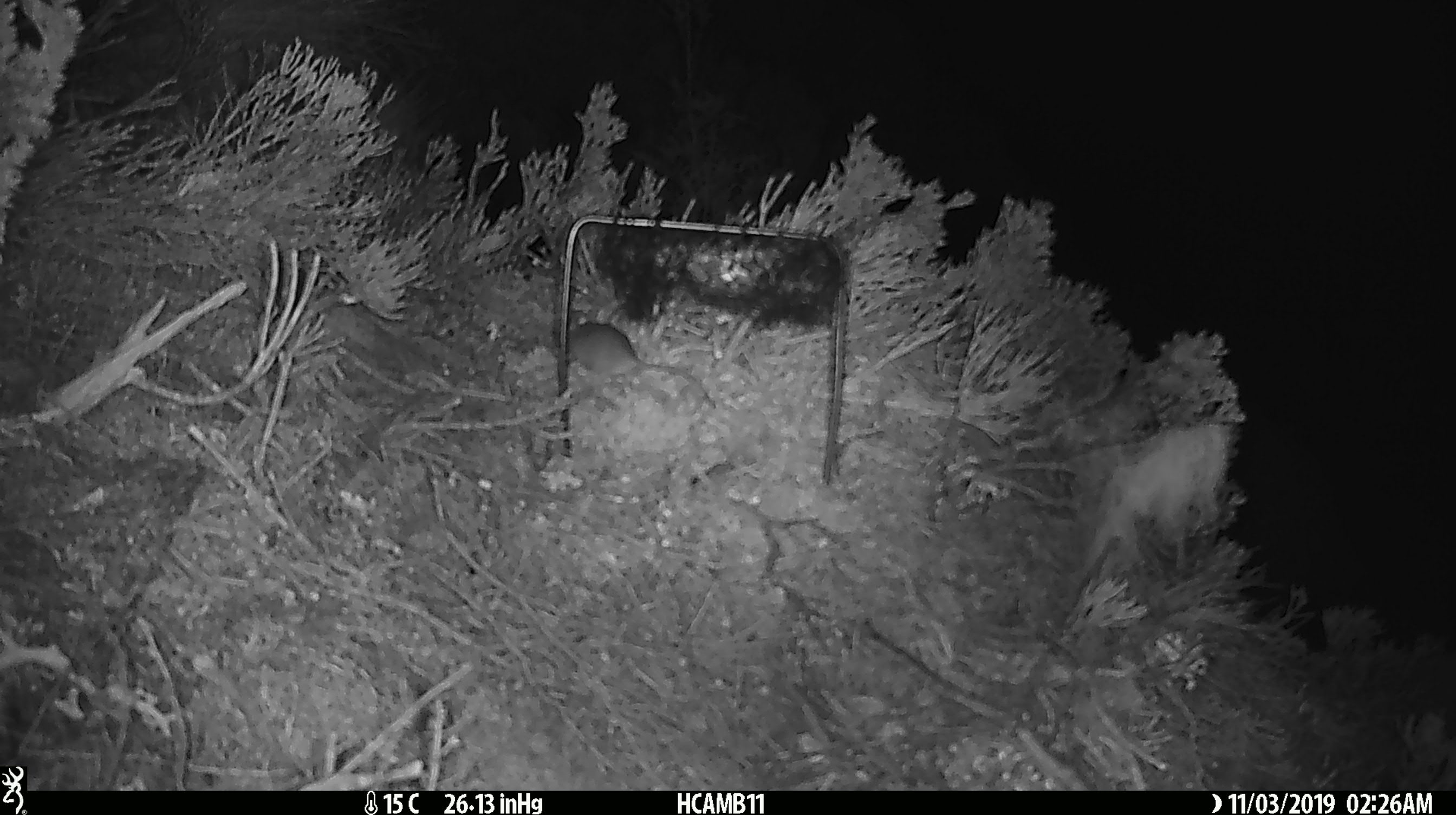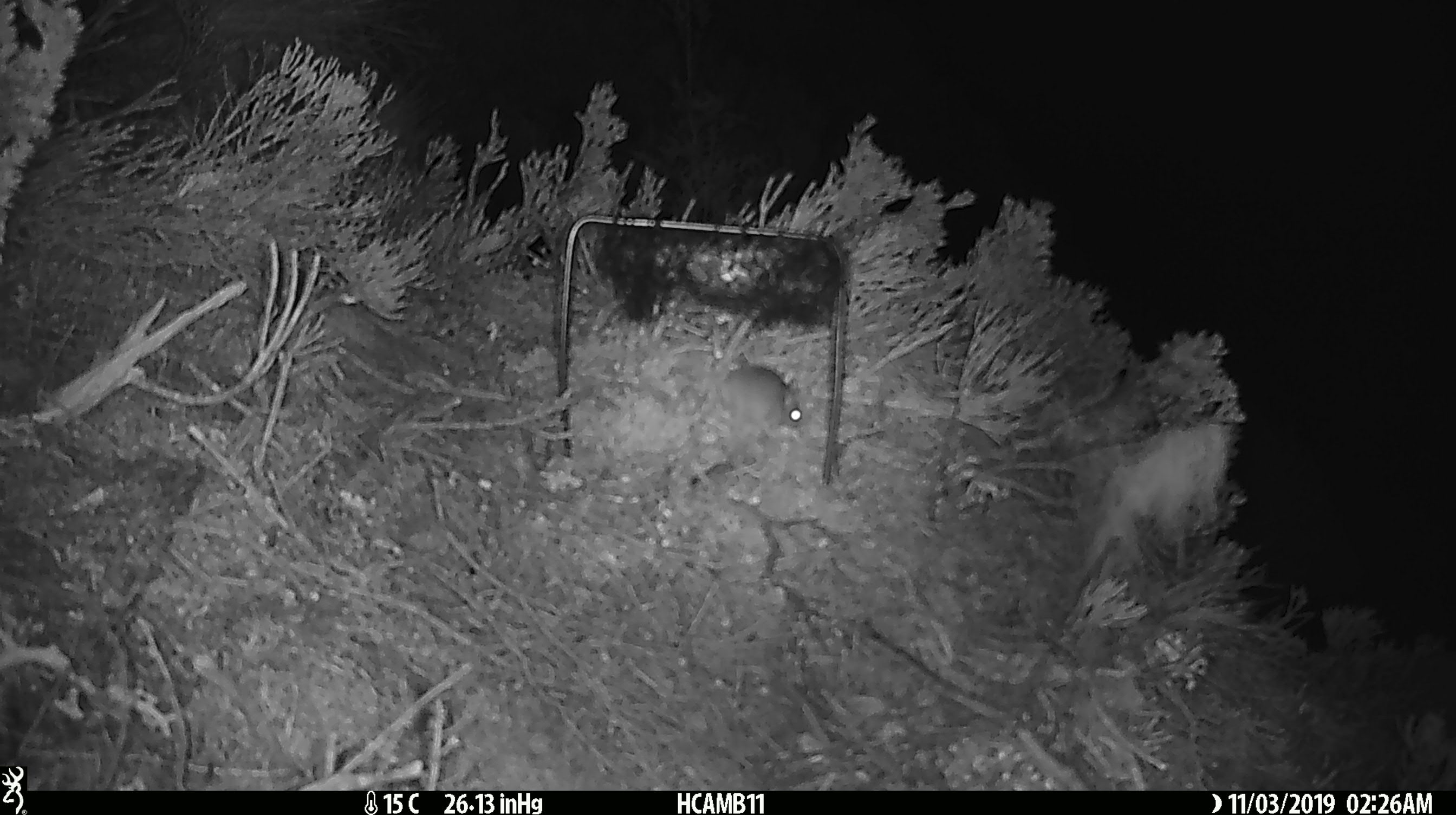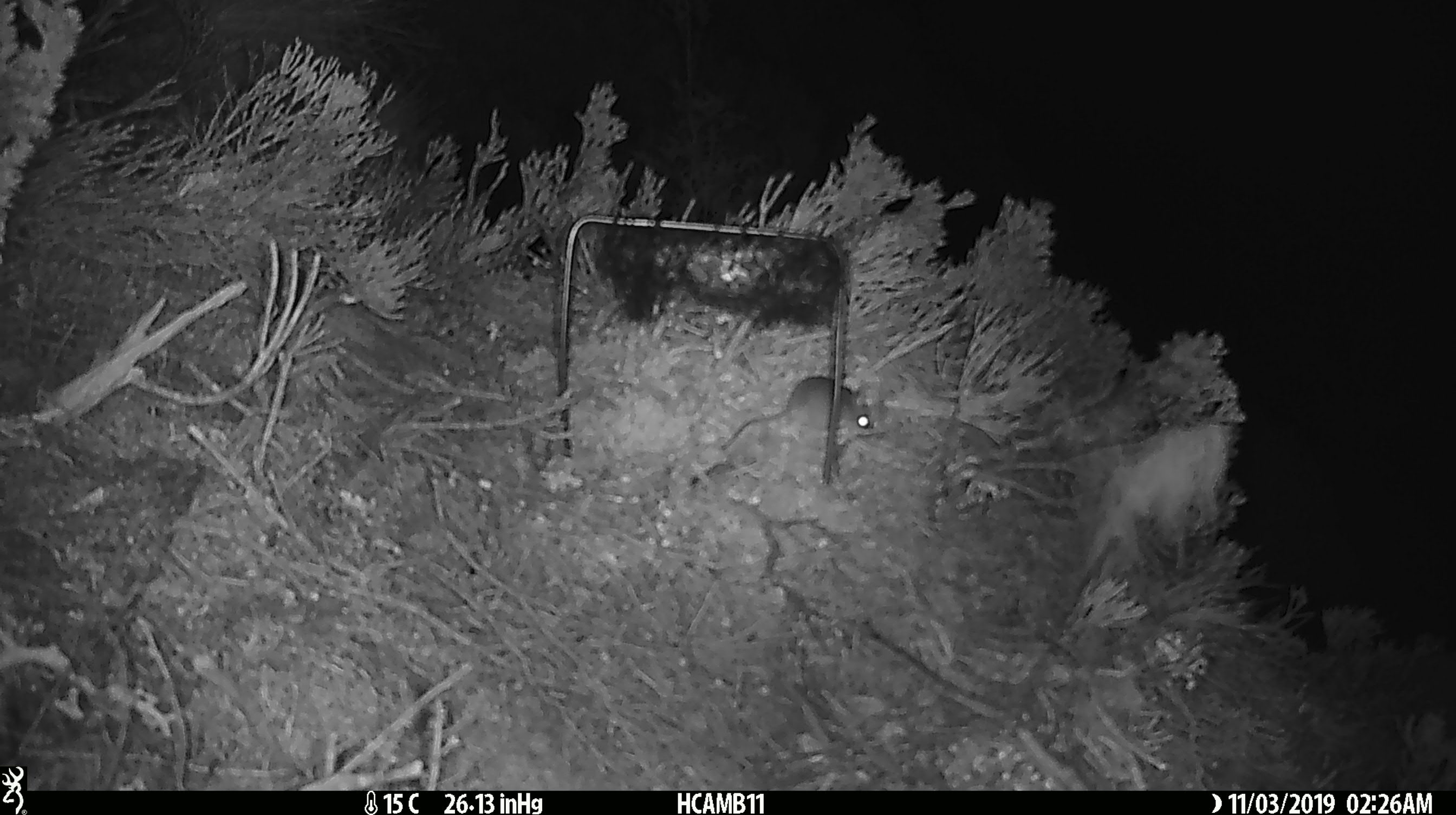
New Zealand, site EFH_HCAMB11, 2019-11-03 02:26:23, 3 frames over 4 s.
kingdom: Animalia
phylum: Chordata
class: Mammalia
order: Rodentia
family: Muridae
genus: Mus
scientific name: Mus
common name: mouse